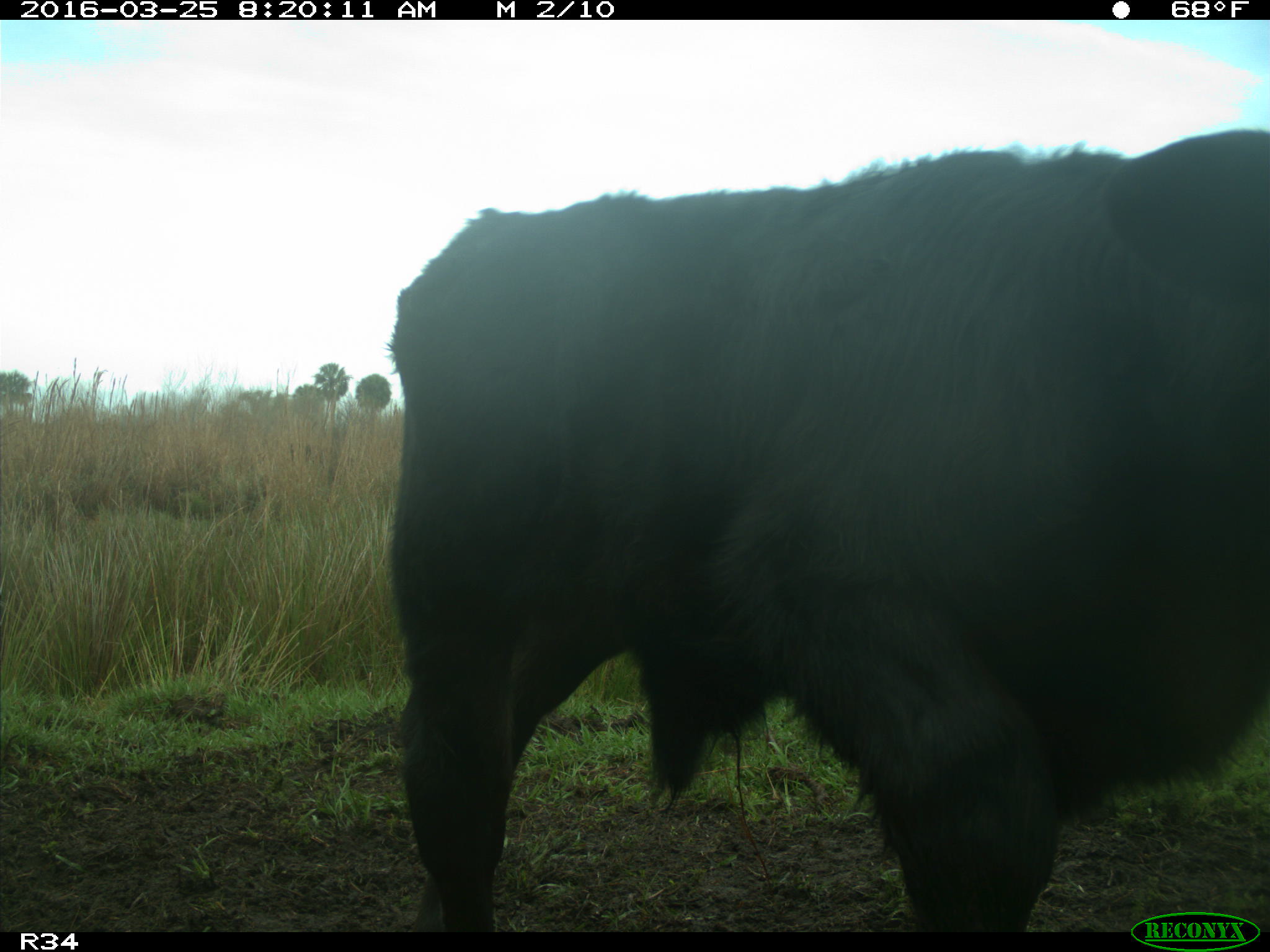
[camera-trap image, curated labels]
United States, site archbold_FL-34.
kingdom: Animalia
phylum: Chordata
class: Mammalia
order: Artiodactyla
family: Bovidae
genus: Bos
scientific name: Bos taurus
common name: domestic cow